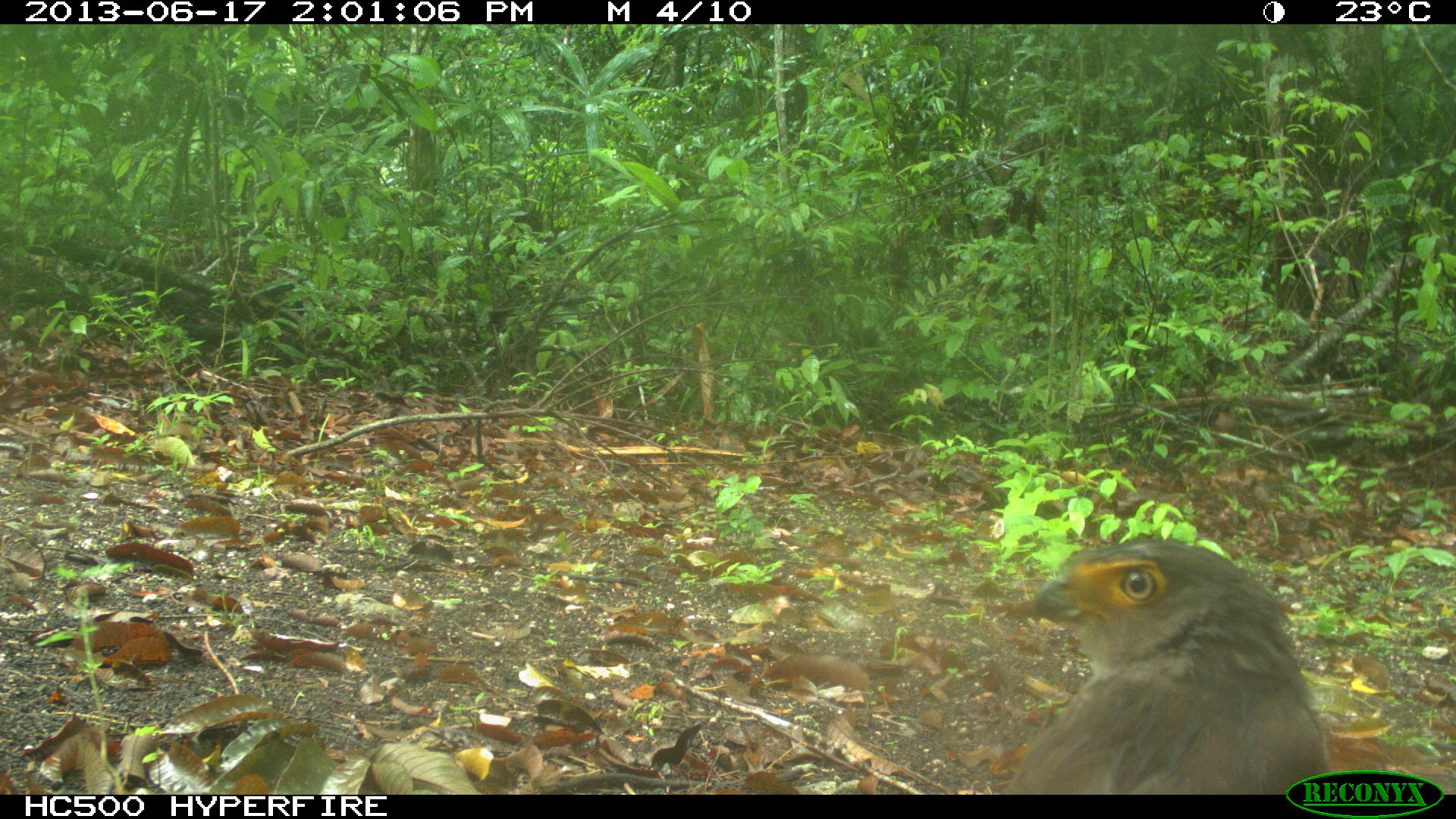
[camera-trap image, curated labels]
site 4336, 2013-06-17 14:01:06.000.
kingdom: Animalia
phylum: Chordata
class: Aves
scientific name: Aves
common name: birds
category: unknown raptor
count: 1